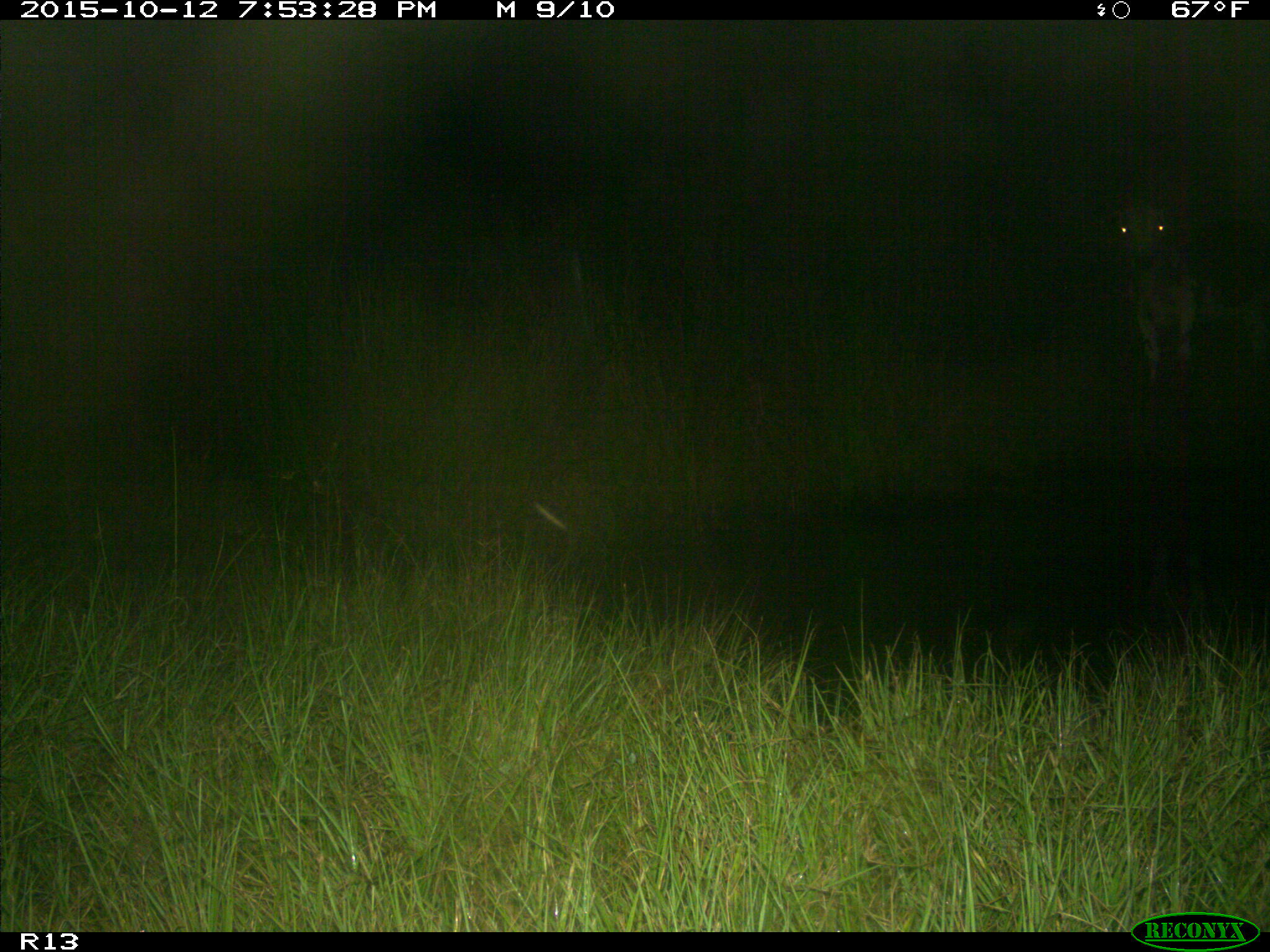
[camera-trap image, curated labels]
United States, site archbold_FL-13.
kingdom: Animalia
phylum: Chordata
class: Mammalia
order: Artiodactyla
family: Bovidae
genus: Bos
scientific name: Bos taurus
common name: domestic cow